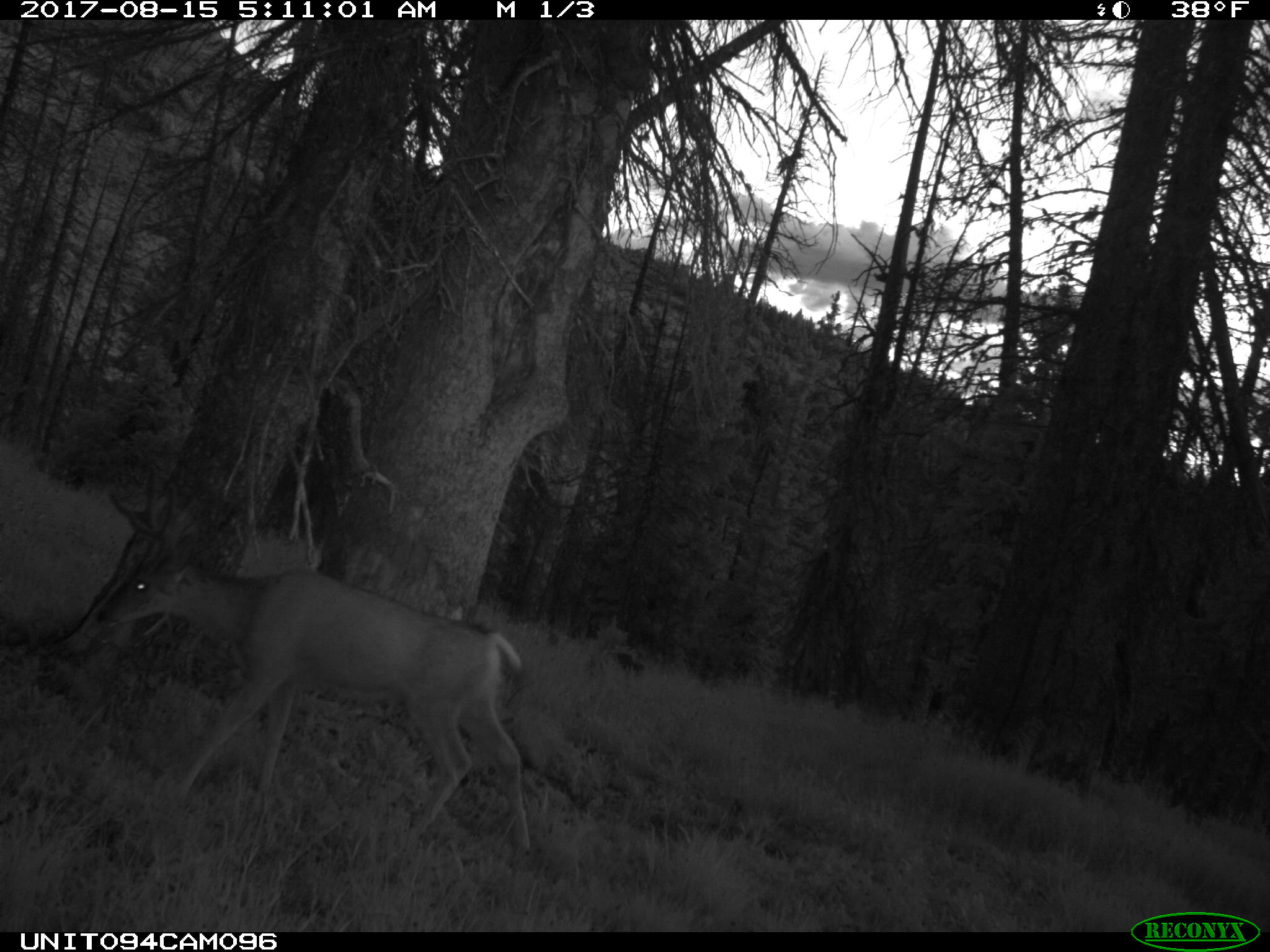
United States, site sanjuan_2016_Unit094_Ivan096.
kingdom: Animalia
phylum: Chordata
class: Mammalia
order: Artiodactyla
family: Cervidae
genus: Odocoileus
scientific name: Odocoileus hemionus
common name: mule deer